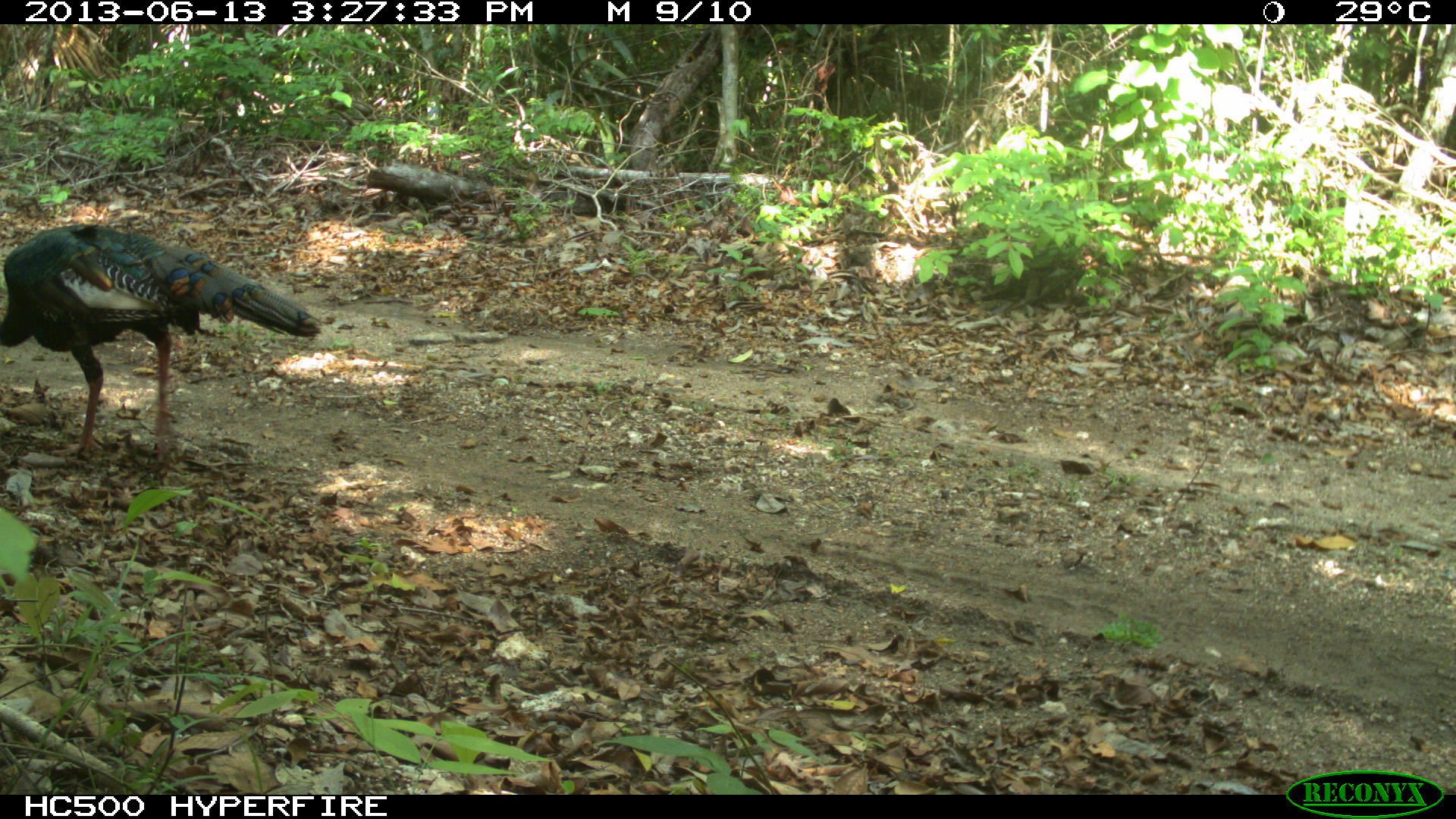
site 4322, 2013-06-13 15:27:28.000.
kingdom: Animalia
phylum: Chordata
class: Aves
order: Galliformes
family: Phasianidae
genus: Meleagris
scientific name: Meleagris ocellata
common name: ocellated turkey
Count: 1.